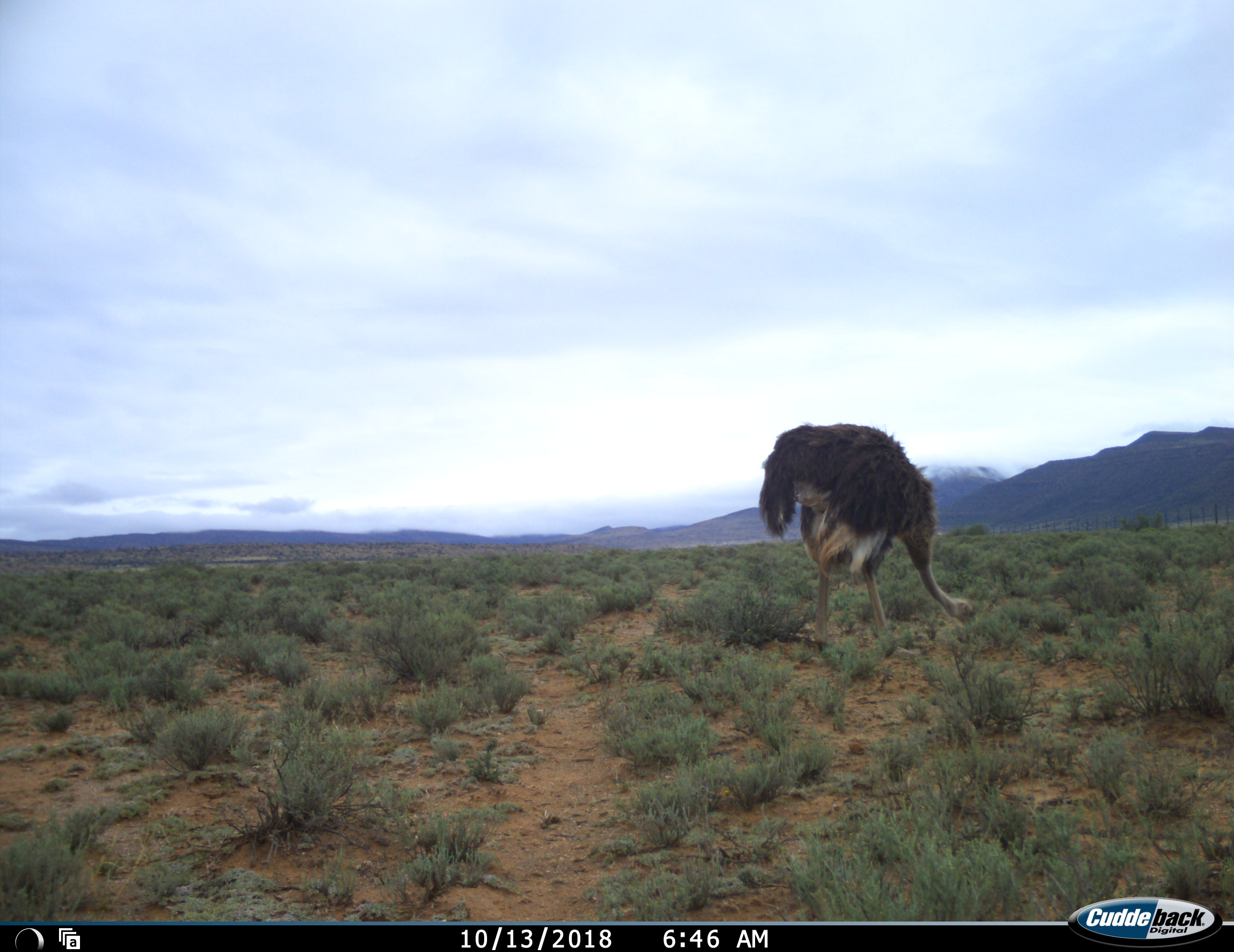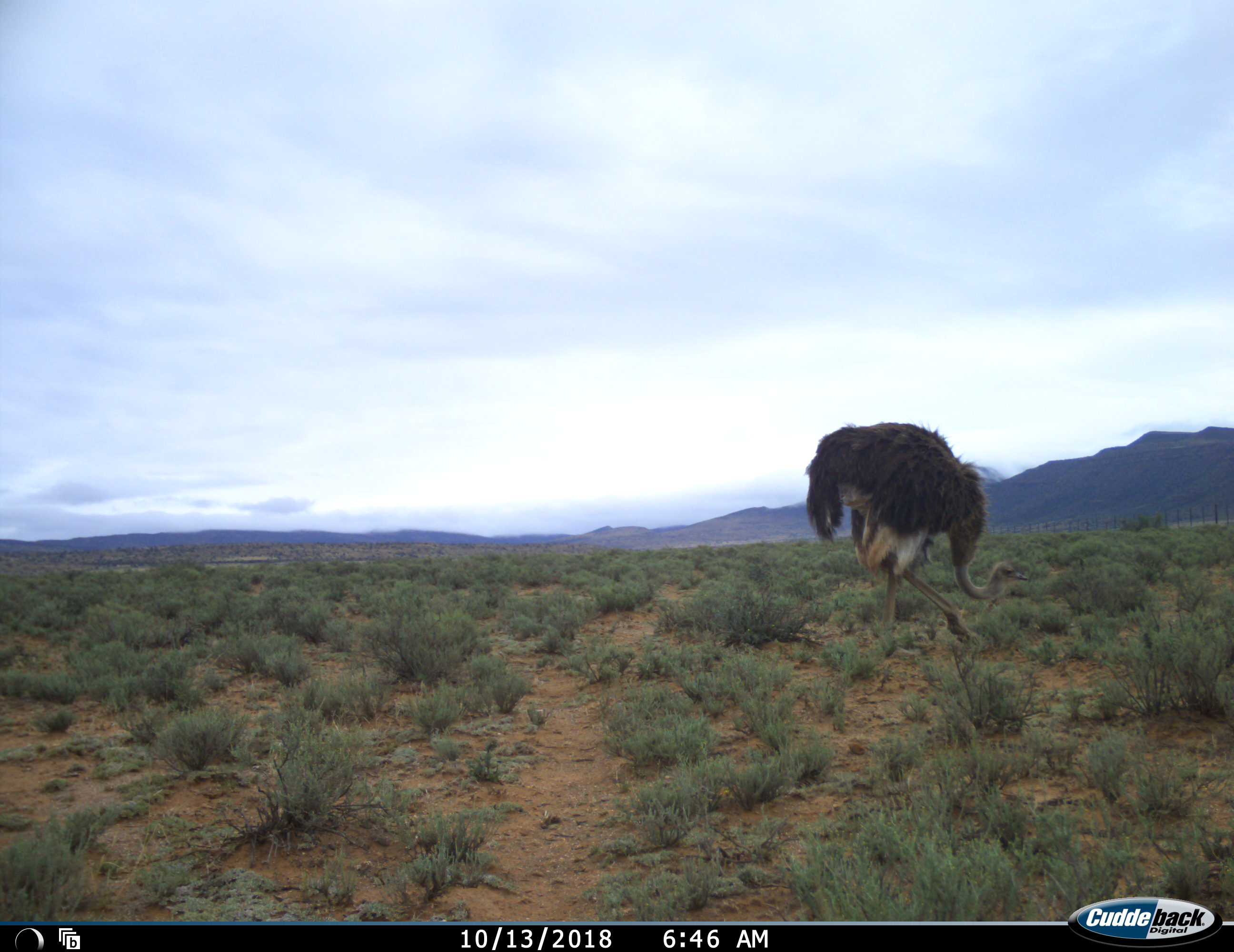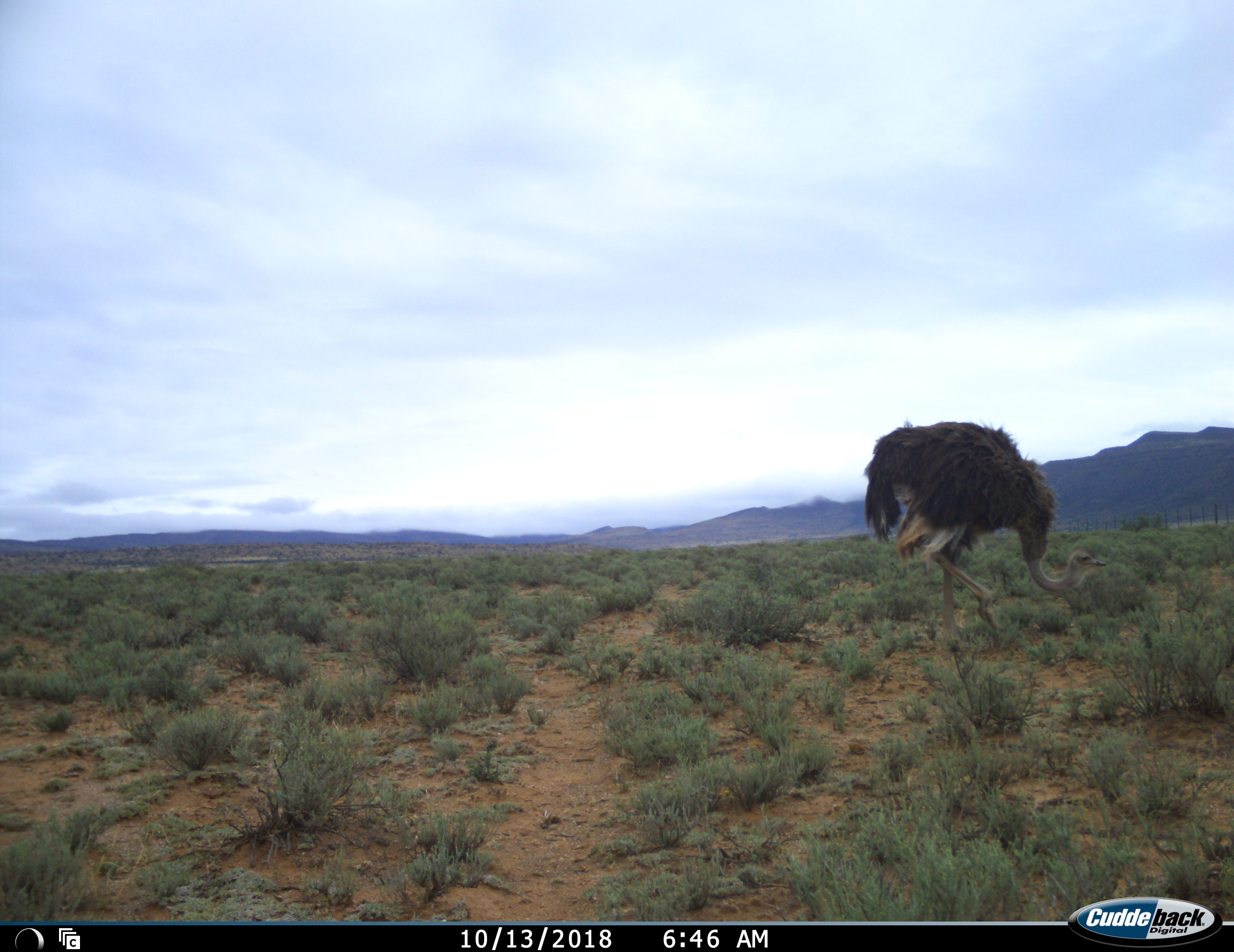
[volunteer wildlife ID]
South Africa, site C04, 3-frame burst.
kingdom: Animalia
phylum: Chordata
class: Aves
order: Struthioniformes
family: Struthionidae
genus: Struthio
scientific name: Struthio camelus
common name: ostrich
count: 1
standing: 10%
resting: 0%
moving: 40%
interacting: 0%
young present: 0%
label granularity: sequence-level